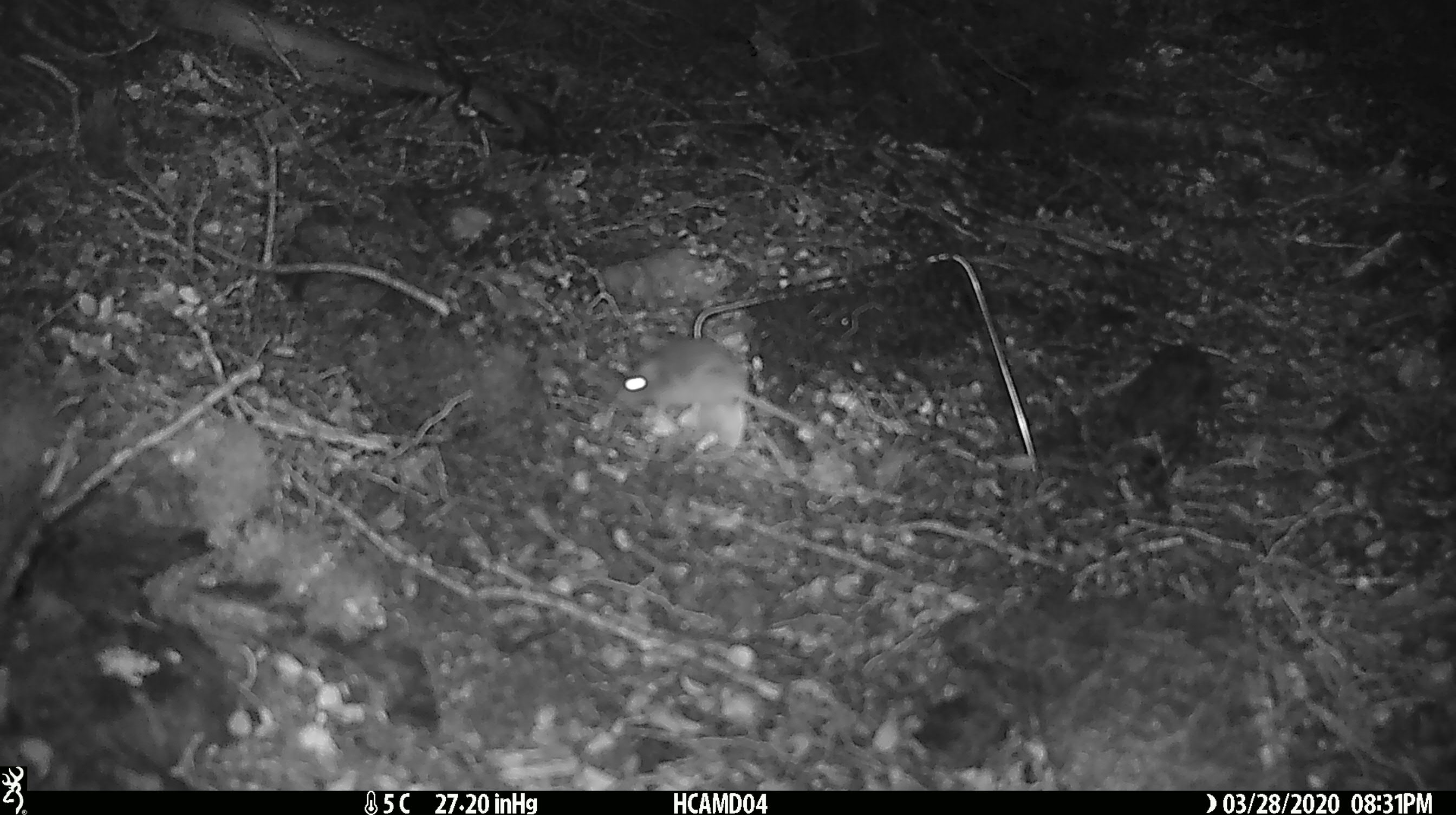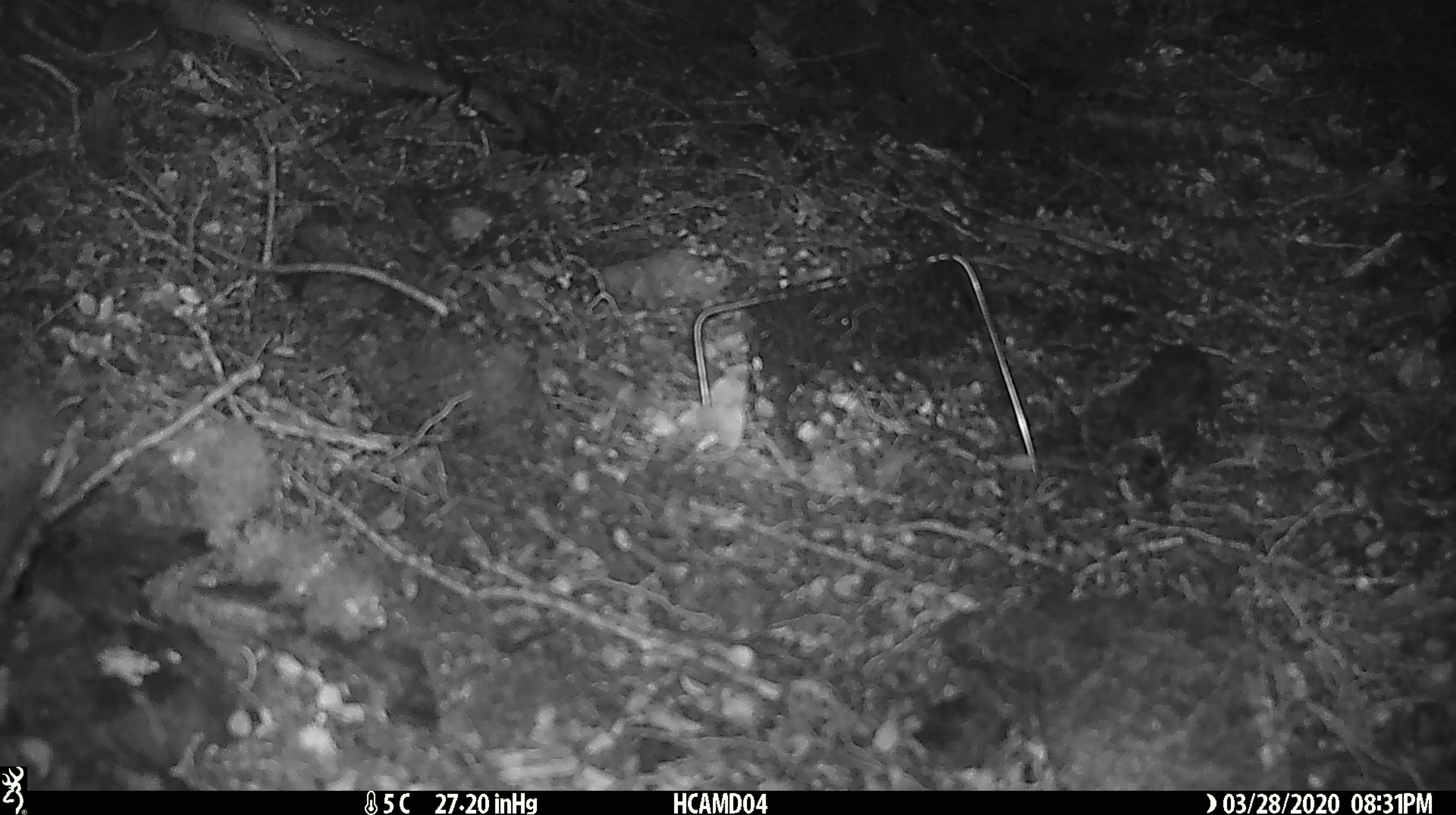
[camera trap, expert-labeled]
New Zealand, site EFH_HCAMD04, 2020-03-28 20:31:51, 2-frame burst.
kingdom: Animalia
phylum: Chordata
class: Mammalia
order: Rodentia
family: Muridae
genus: Mus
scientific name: Mus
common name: mouse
Mouse (Mus).